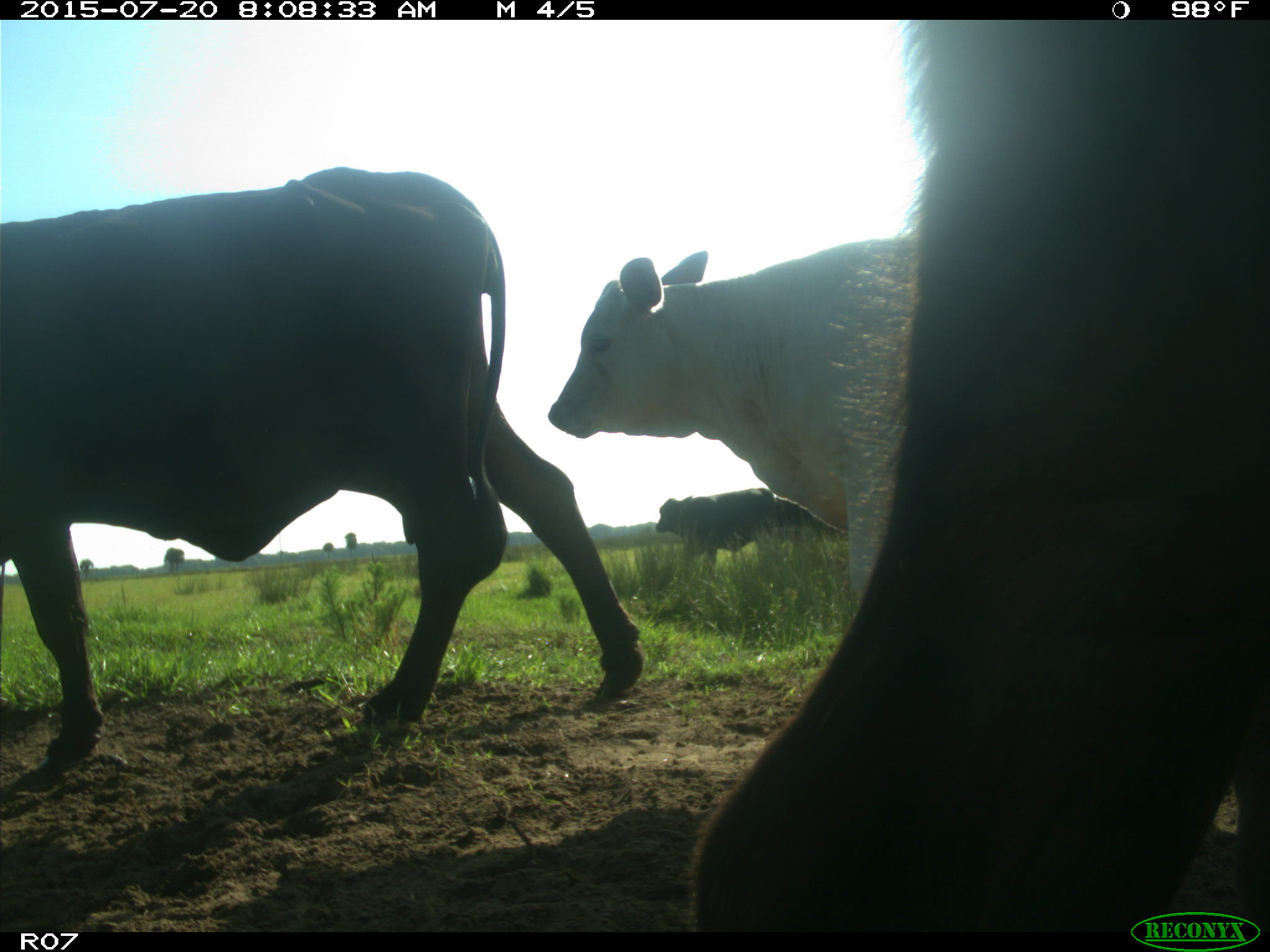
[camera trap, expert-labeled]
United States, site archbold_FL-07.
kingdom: Animalia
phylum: Chordata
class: Mammalia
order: Artiodactyla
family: Bovidae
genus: Bos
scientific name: Bos taurus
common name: domestic cow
Bos taurus (domestic cow).